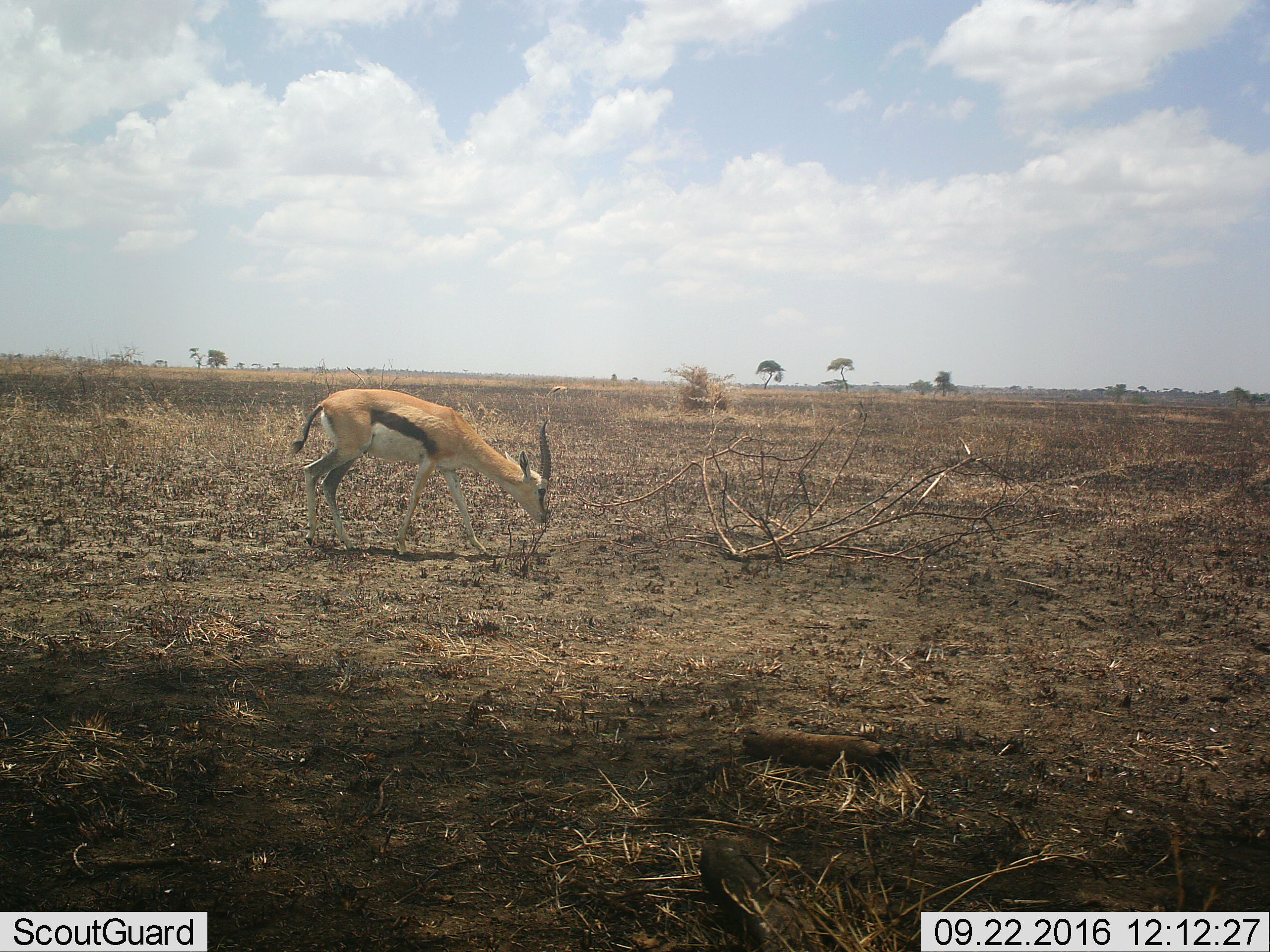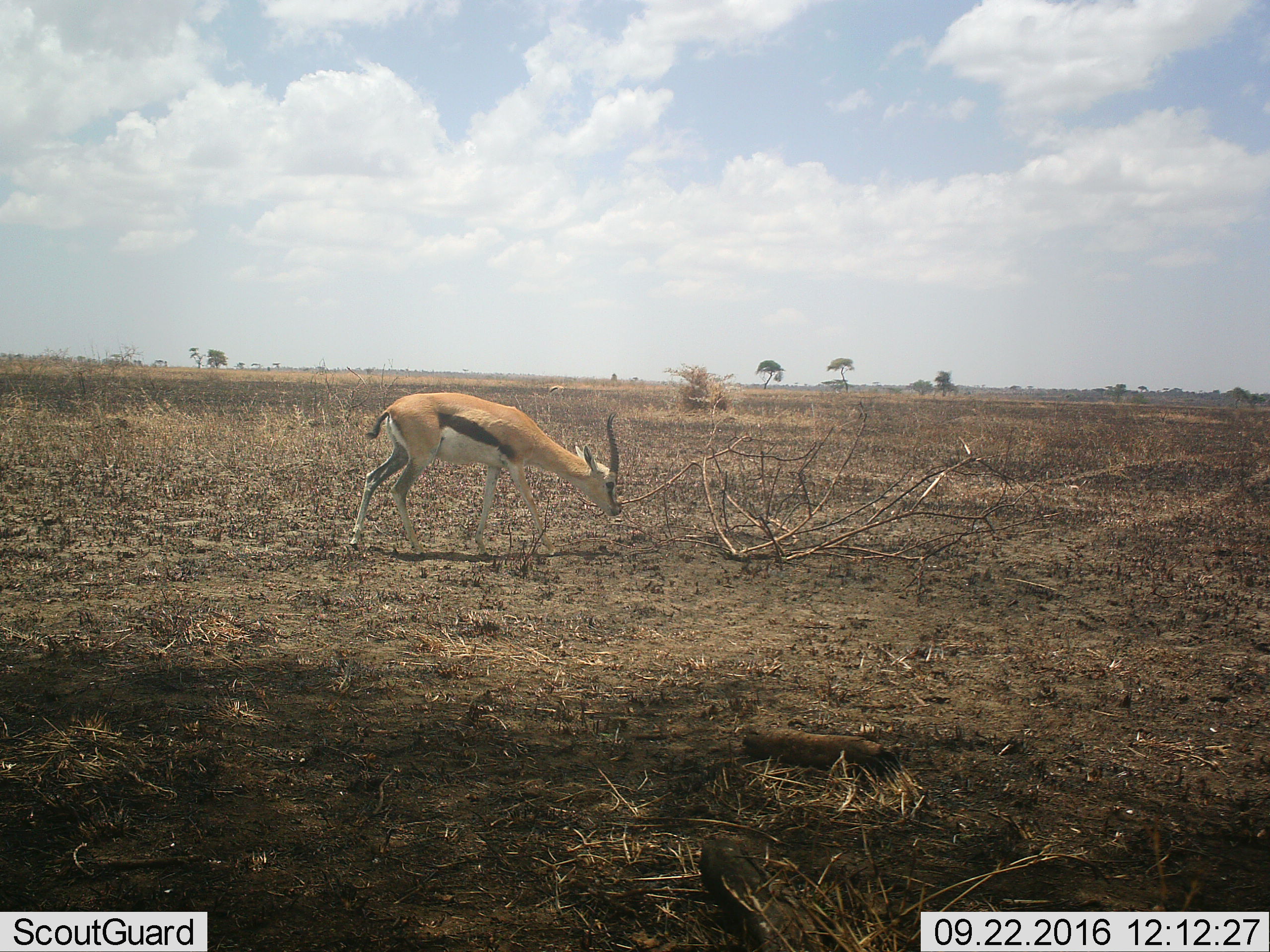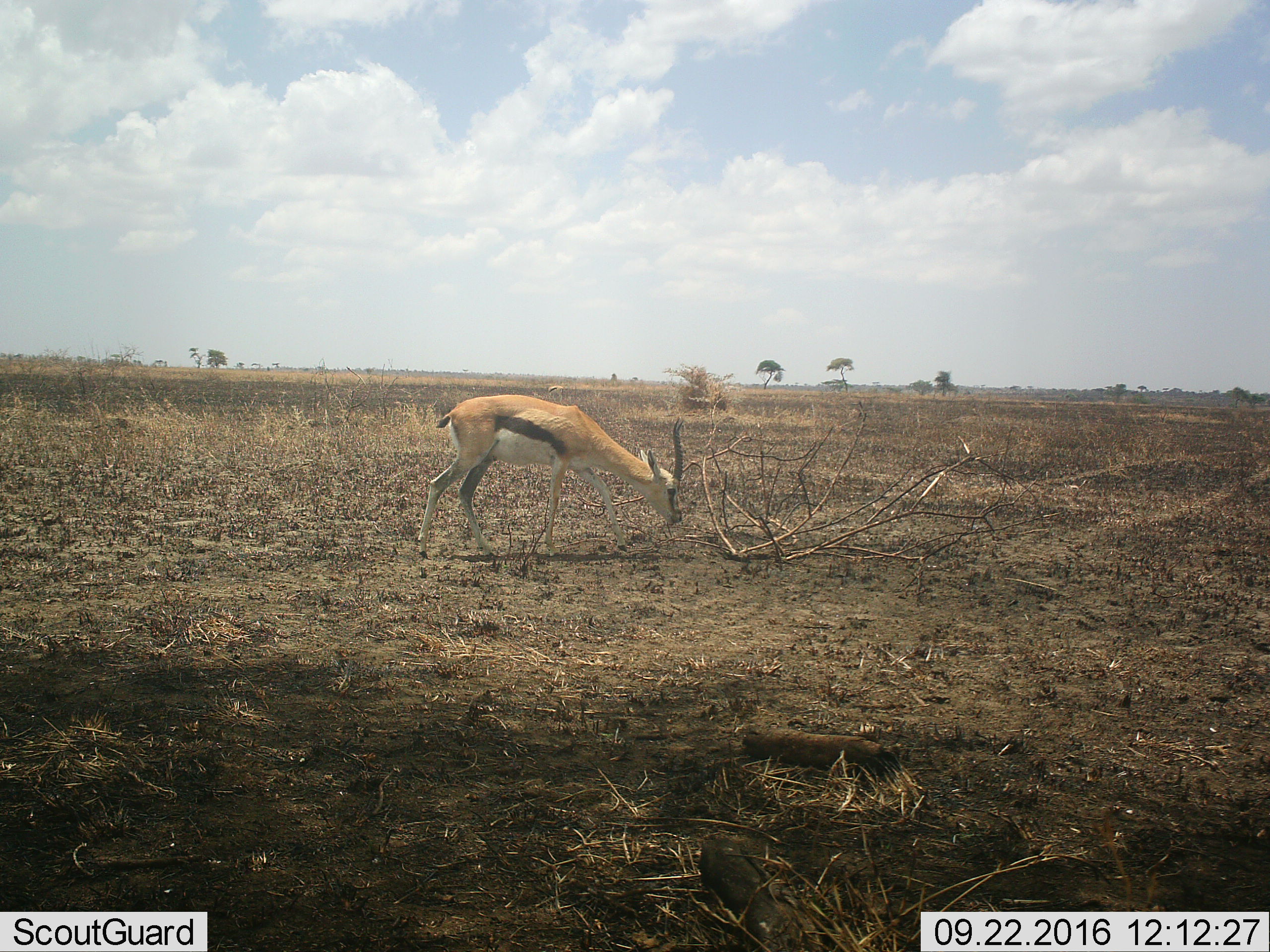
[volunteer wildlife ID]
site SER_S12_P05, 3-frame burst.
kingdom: Animalia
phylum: Chordata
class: Mammalia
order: Artiodactyla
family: Bovidae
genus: Eudorcas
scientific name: Eudorcas thomsonii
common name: thomson's gazelle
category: gazellethomsons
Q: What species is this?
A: Gazellethomsons (thomson's gazelle) (Eudorcas thomsonii).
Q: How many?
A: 1.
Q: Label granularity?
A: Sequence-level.